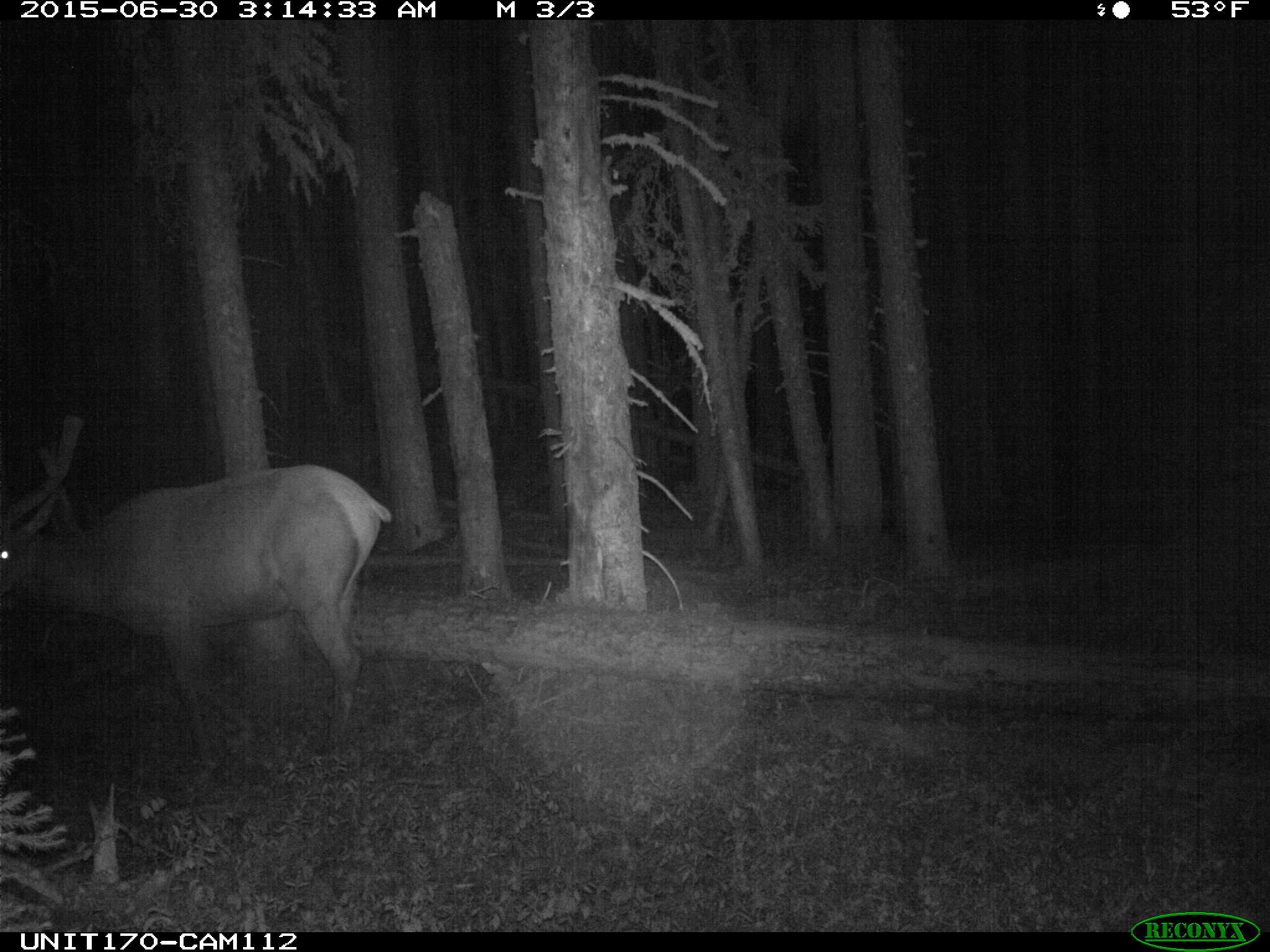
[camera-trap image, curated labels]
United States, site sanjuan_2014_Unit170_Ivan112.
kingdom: Animalia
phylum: Chordata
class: Mammalia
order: Artiodactyla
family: Cervidae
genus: Cervus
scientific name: Cervus elaphus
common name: red deer